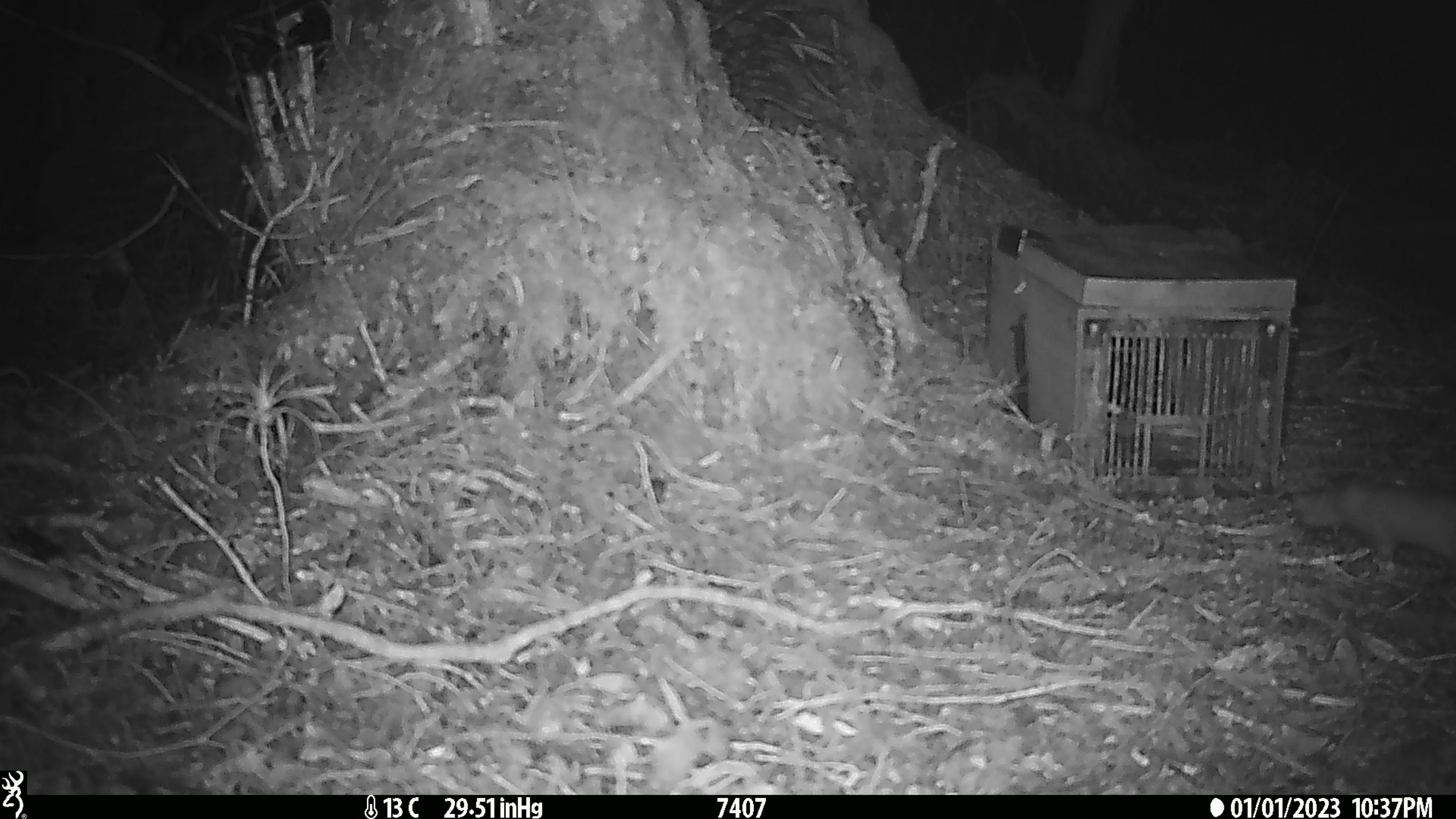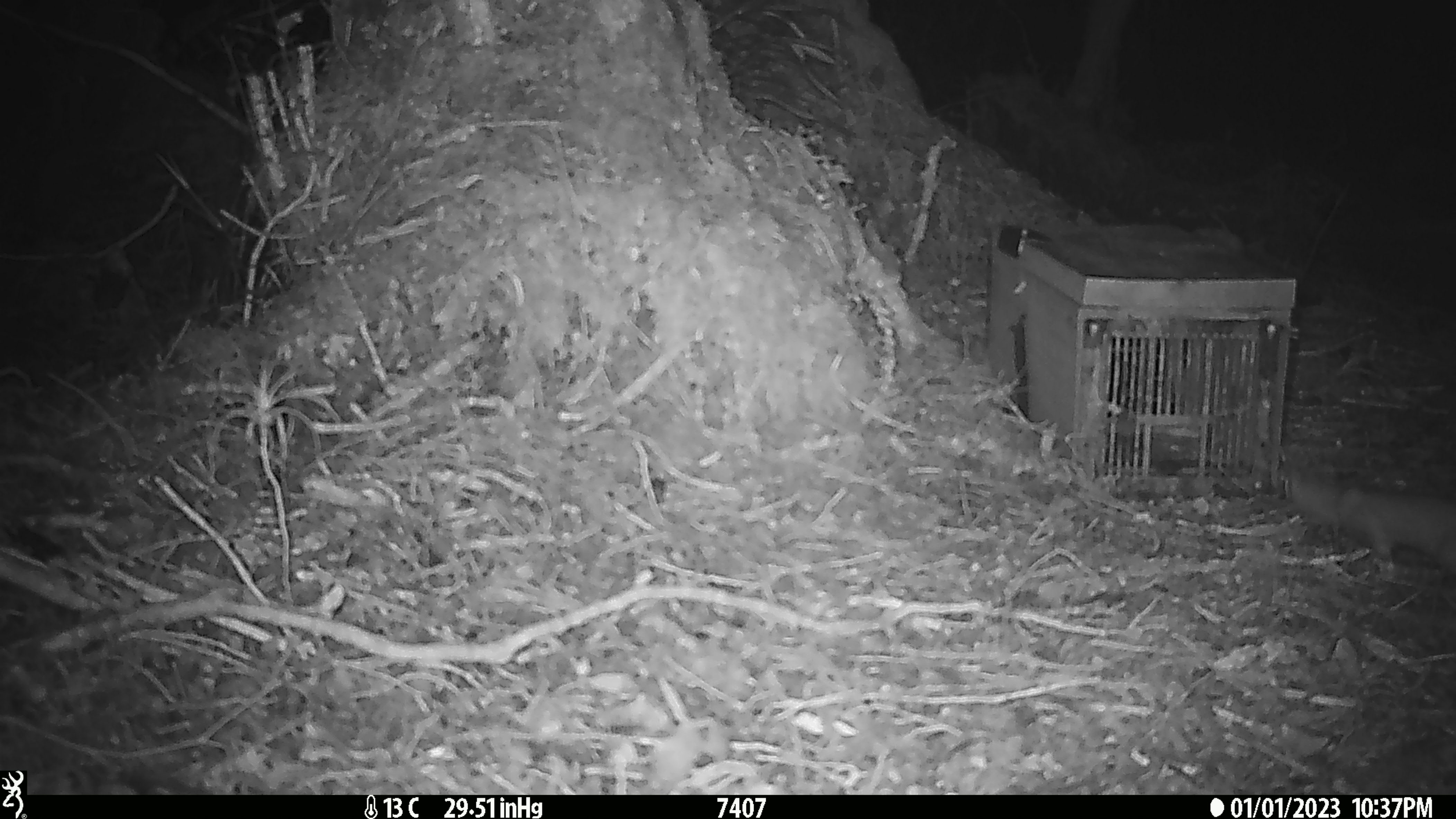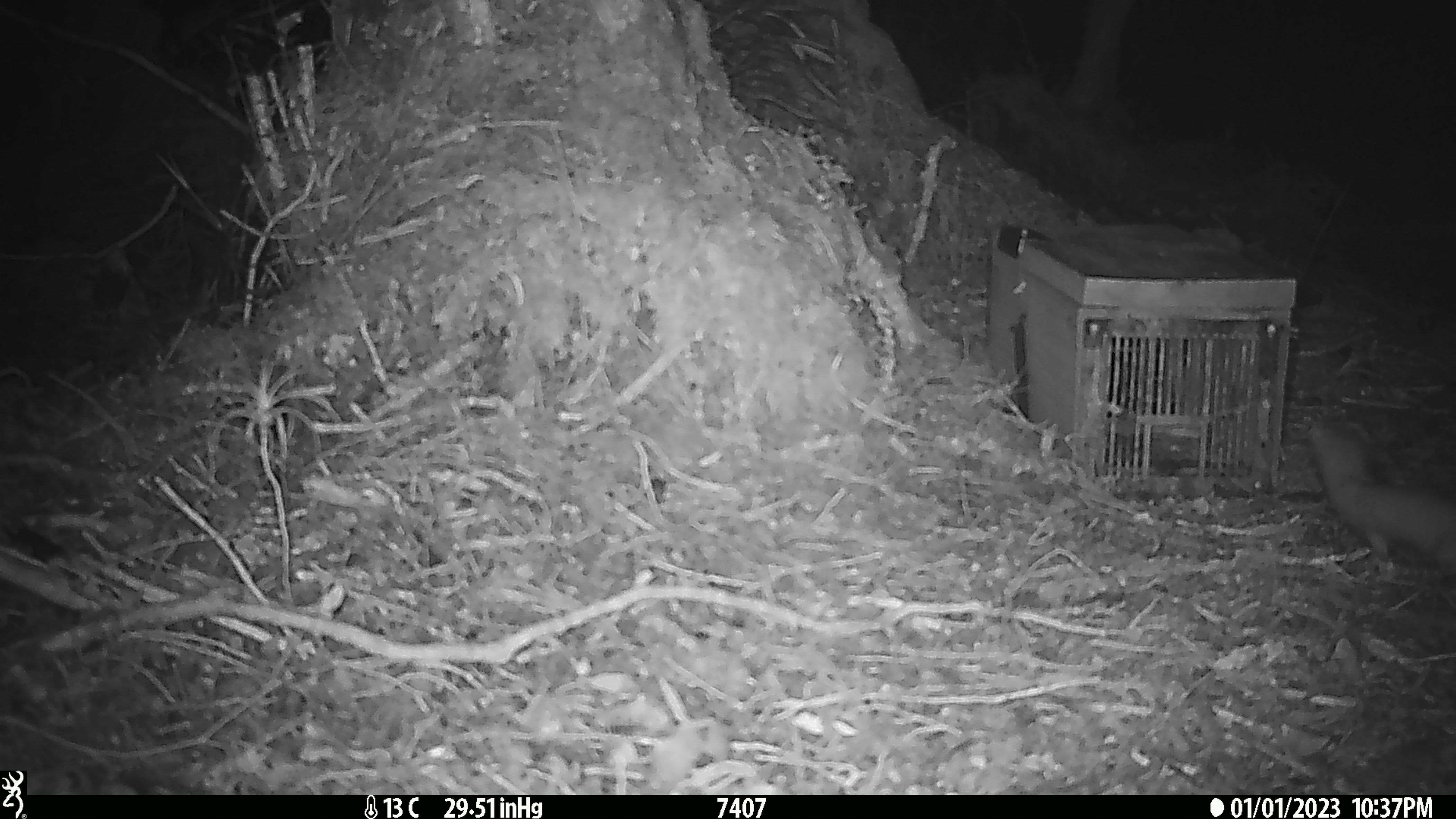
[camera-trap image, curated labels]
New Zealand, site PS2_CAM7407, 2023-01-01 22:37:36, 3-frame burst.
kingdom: Animalia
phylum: Chordata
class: Mammalia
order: Carnivora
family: Mustelidae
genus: Mustela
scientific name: Mustela erminea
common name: stoat